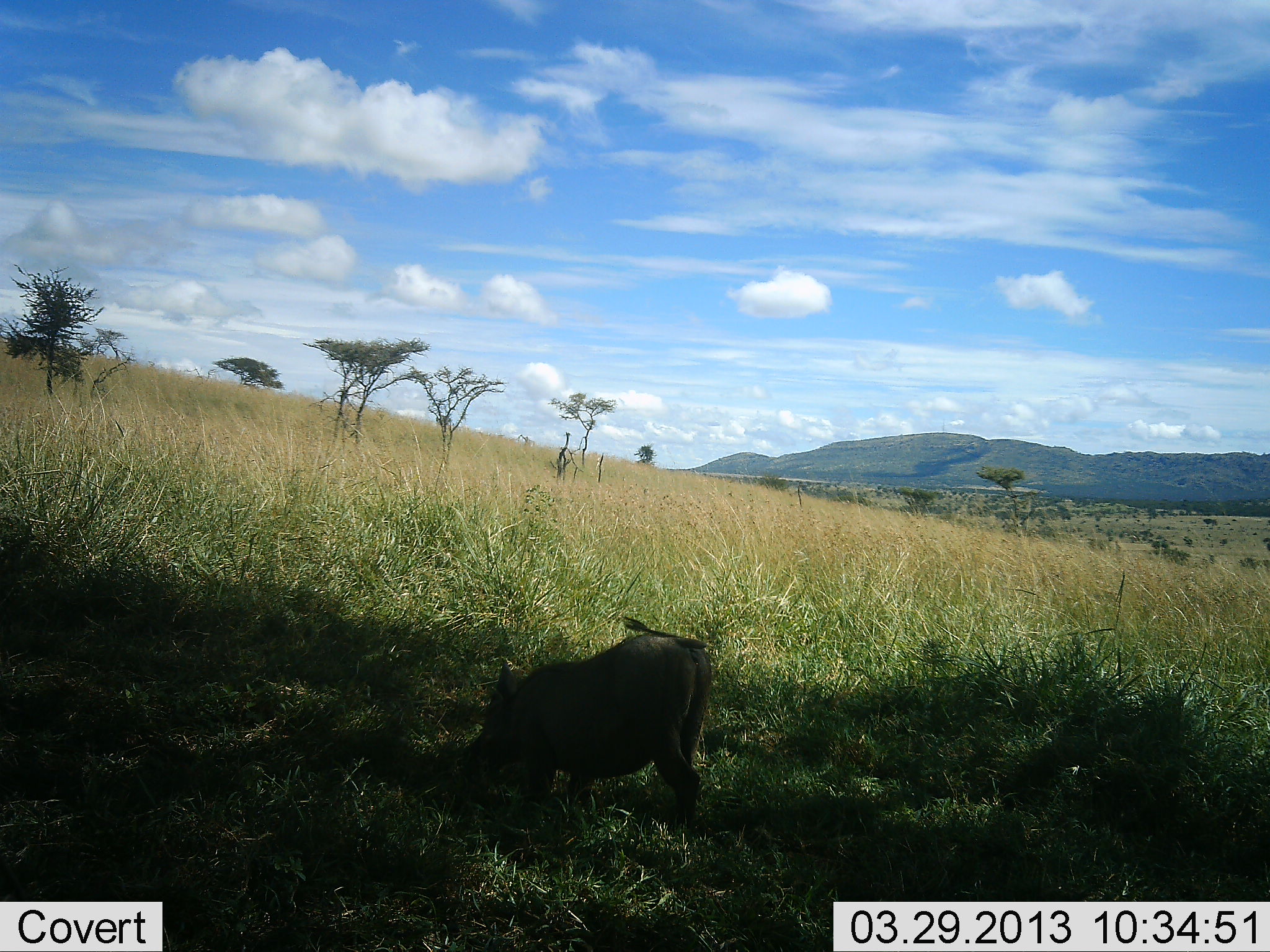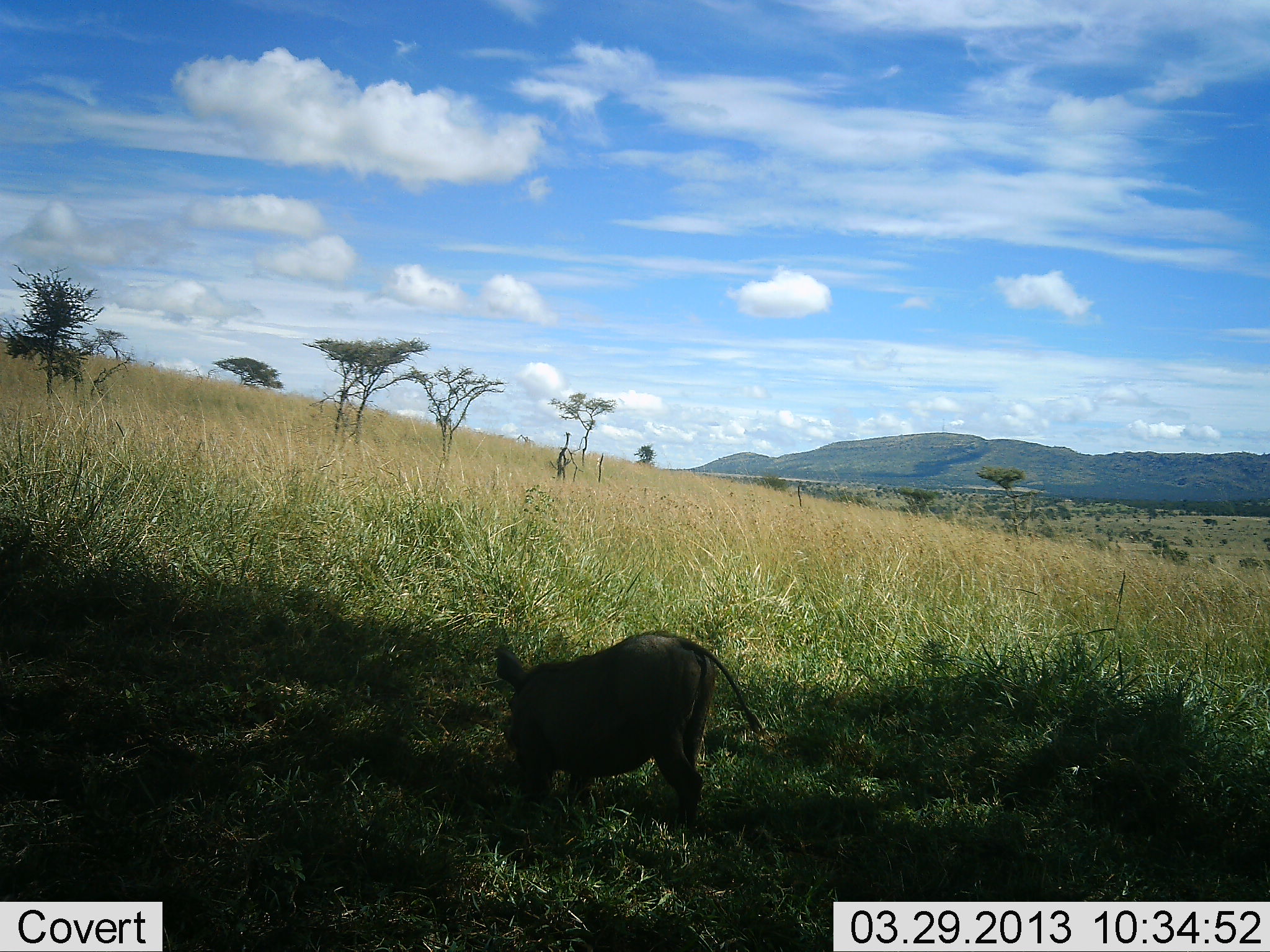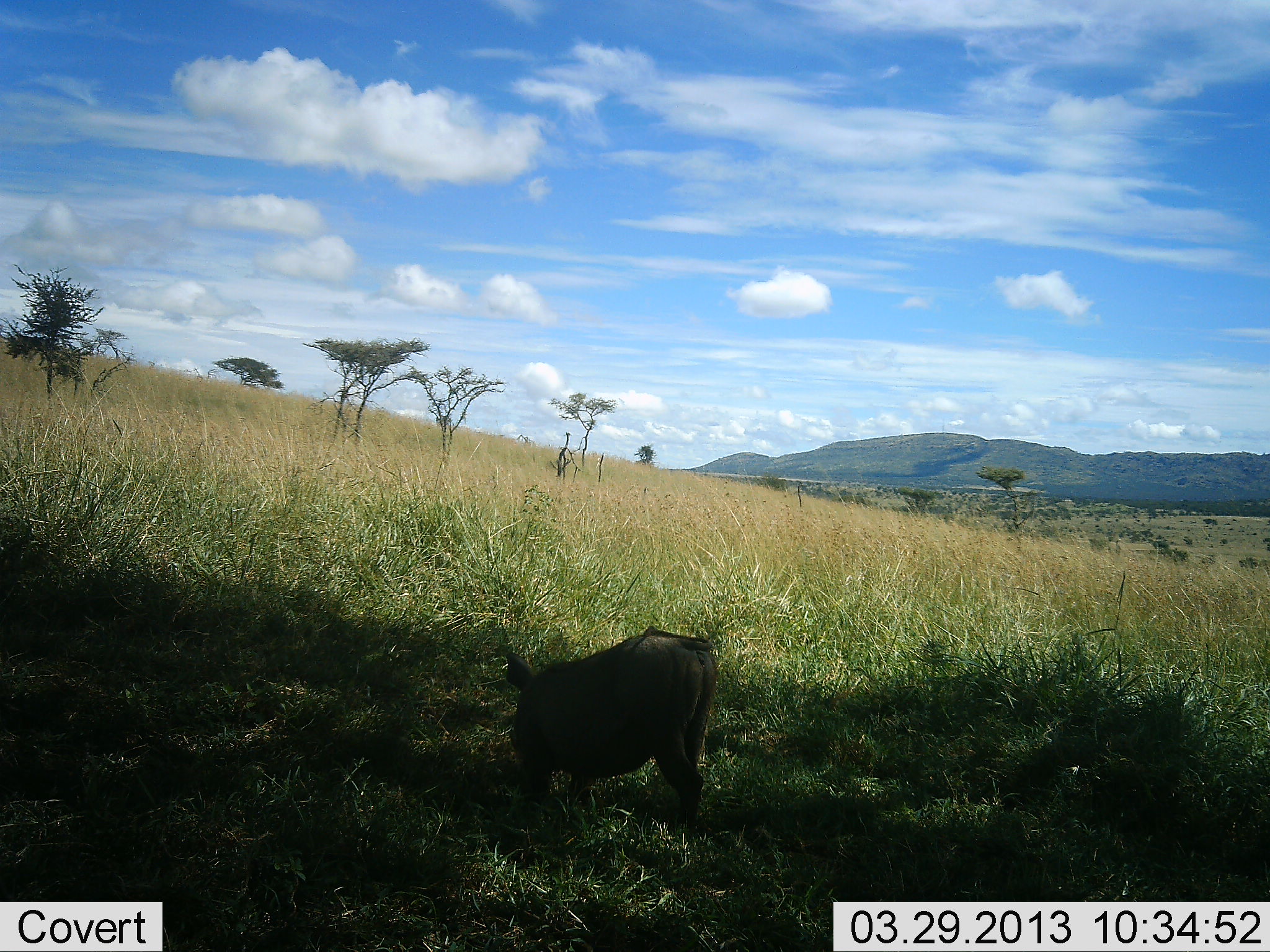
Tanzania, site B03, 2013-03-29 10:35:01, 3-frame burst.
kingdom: Animalia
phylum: Chordata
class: Mammalia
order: Artiodactyla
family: Suidae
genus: Phacochoerus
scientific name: Phacochoerus africanus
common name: warthog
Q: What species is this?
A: Warthog (Phacochoerus africanus).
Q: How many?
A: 1.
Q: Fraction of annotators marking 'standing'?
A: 42%.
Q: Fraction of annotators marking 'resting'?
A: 0%.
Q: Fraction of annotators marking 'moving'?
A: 8%.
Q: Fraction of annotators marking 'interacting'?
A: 0%.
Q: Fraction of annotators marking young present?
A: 8%.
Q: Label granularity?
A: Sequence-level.